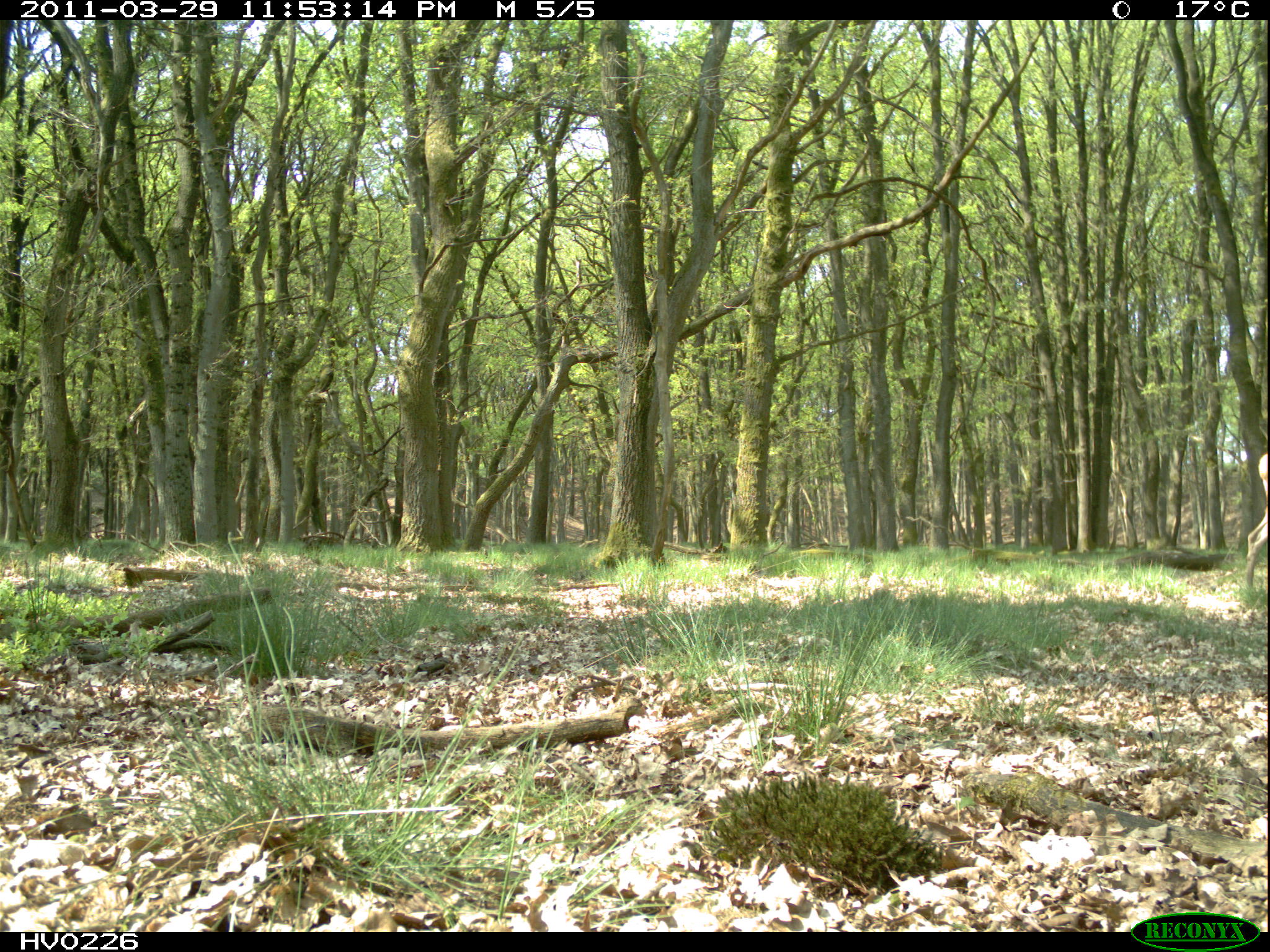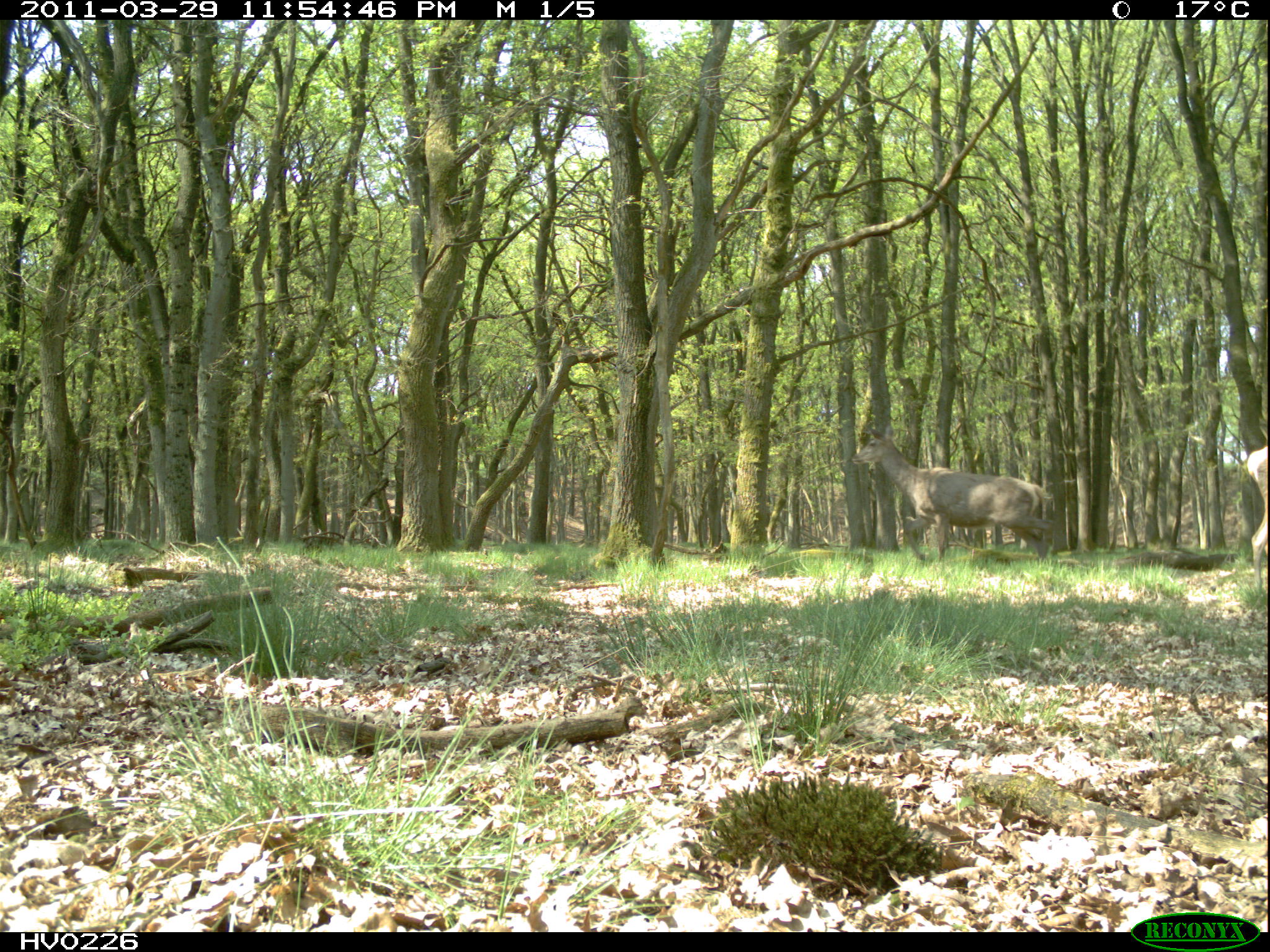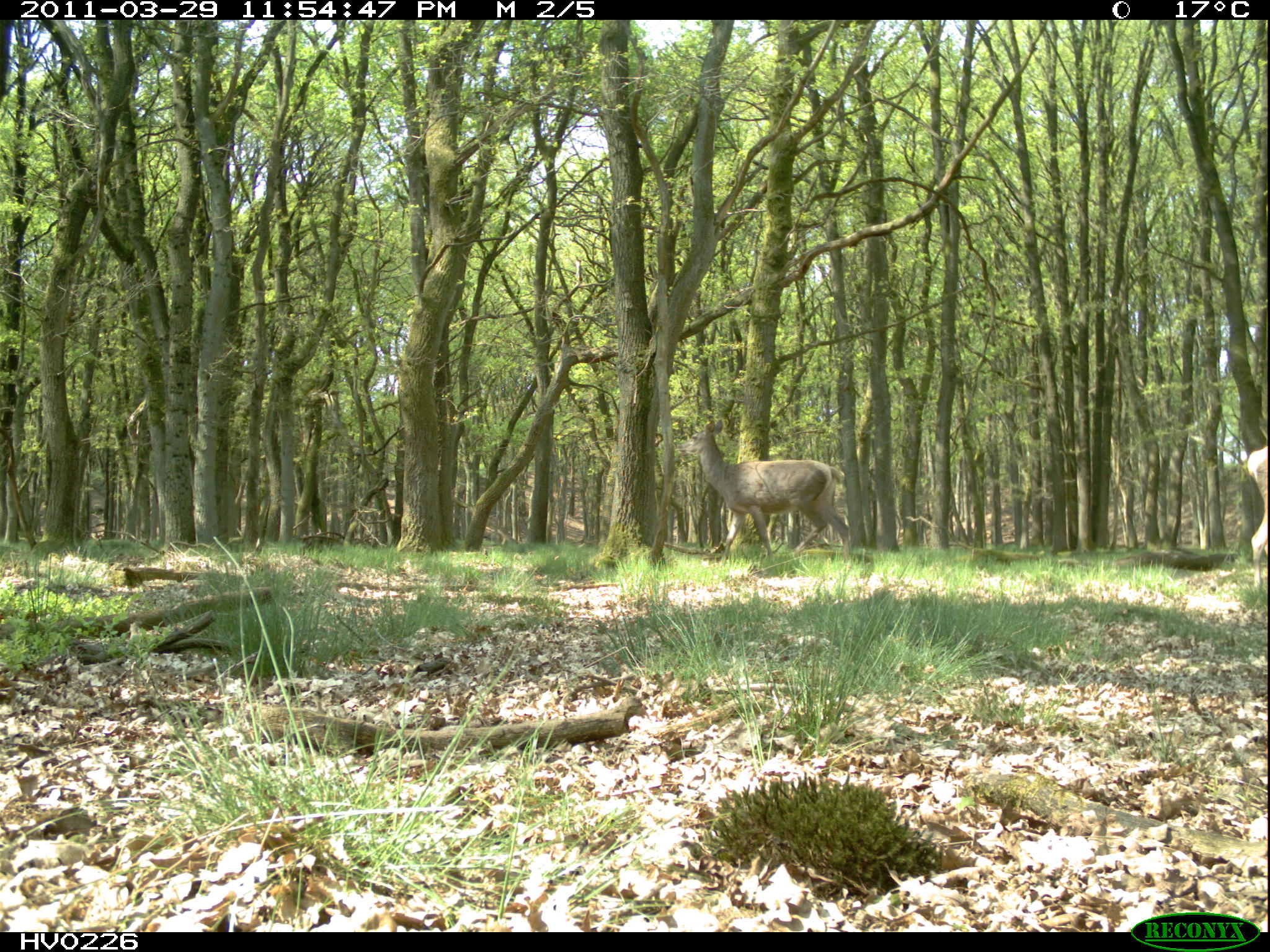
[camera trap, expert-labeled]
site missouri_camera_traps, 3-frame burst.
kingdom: Animalia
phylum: Chordata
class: Mammalia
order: Artiodactyla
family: Cervidae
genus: Cervus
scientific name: Cervus elaphus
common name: red deer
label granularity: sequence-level